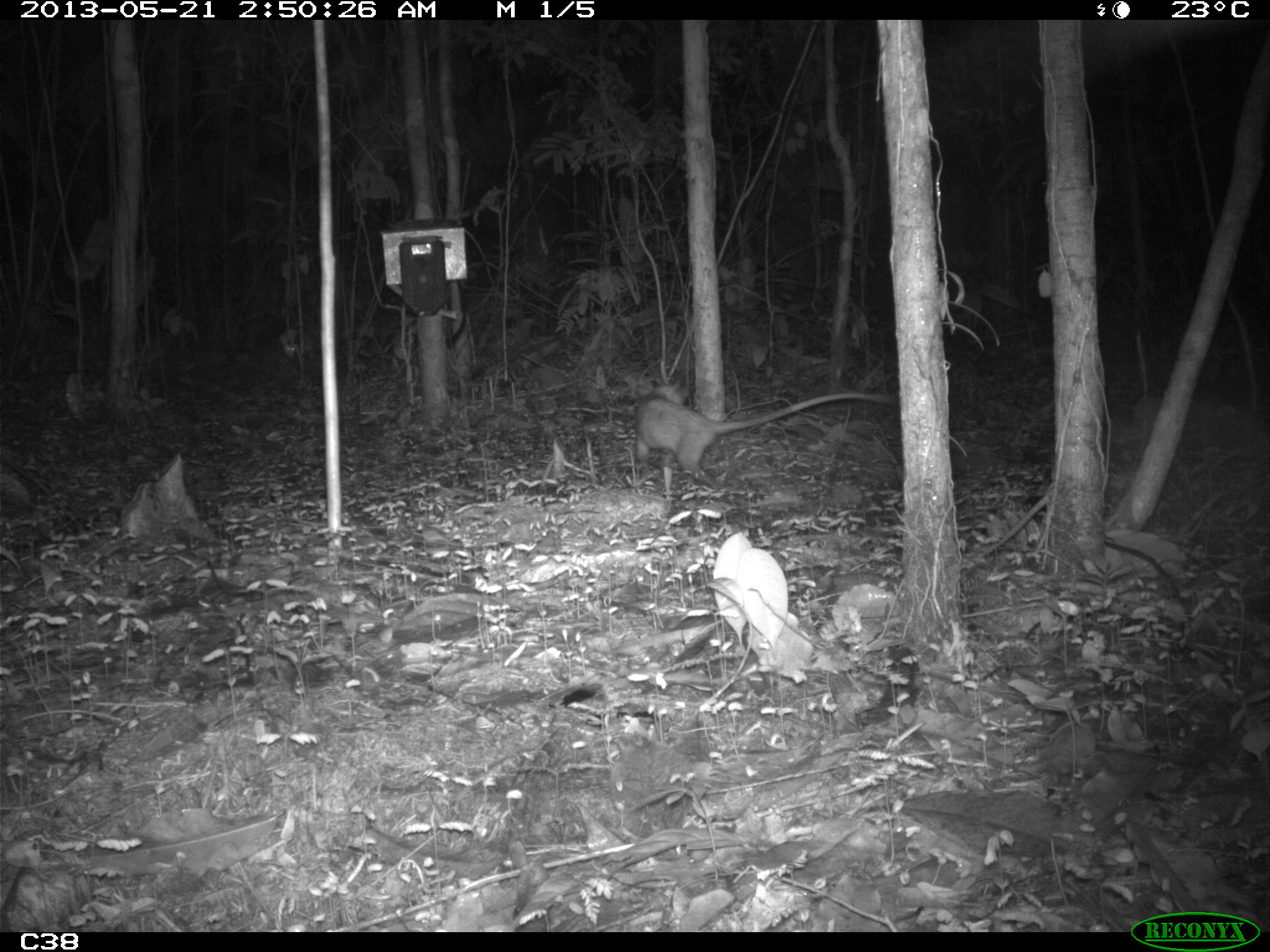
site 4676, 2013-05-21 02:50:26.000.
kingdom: Animalia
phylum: Chordata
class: Mammalia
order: Didelphimorphia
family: Didelphidae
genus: Didelphis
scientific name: Didelphis marsupialis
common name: southern opossum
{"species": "Didelphis marsupialis (southern opossum)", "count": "1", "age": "adult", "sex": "female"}